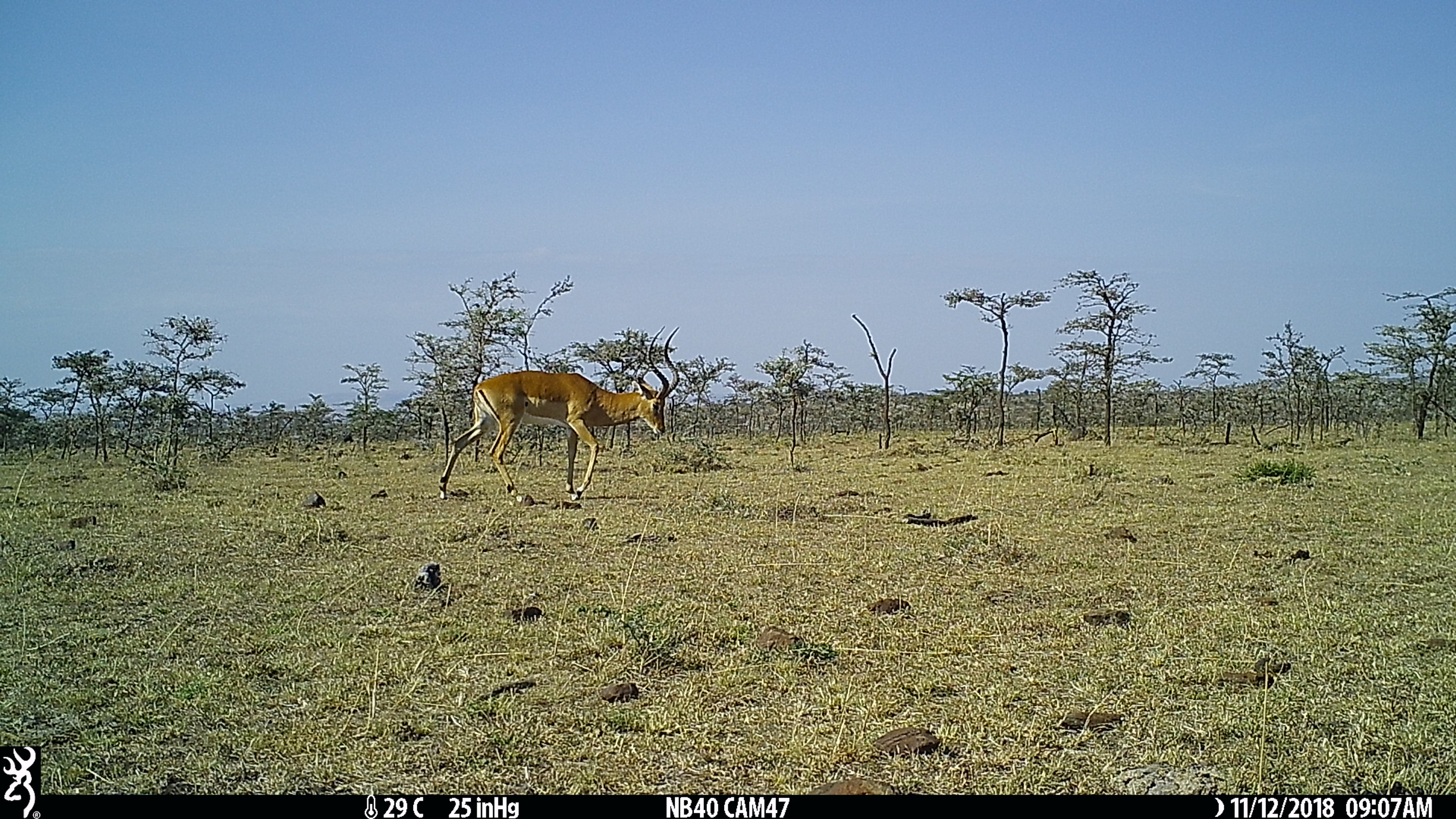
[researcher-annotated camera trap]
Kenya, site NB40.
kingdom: Animalia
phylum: Chordata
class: Mammalia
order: Artiodactyla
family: Bovidae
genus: Aepyceros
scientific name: Aepyceros melampus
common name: impala